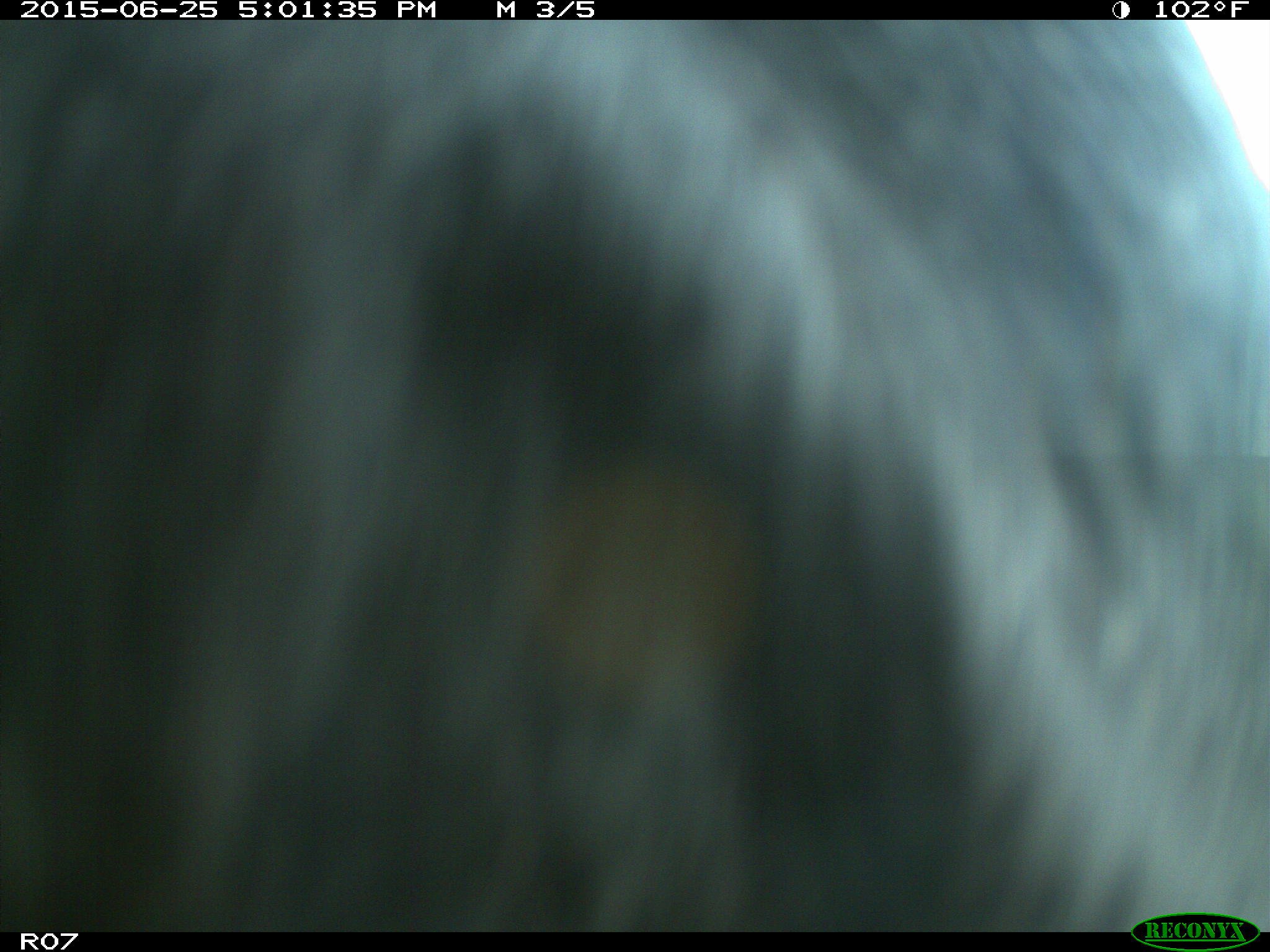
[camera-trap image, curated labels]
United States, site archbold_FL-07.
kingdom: Animalia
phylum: Chordata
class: Mammalia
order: Artiodactyla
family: Bovidae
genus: Bos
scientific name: Bos taurus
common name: domestic cow